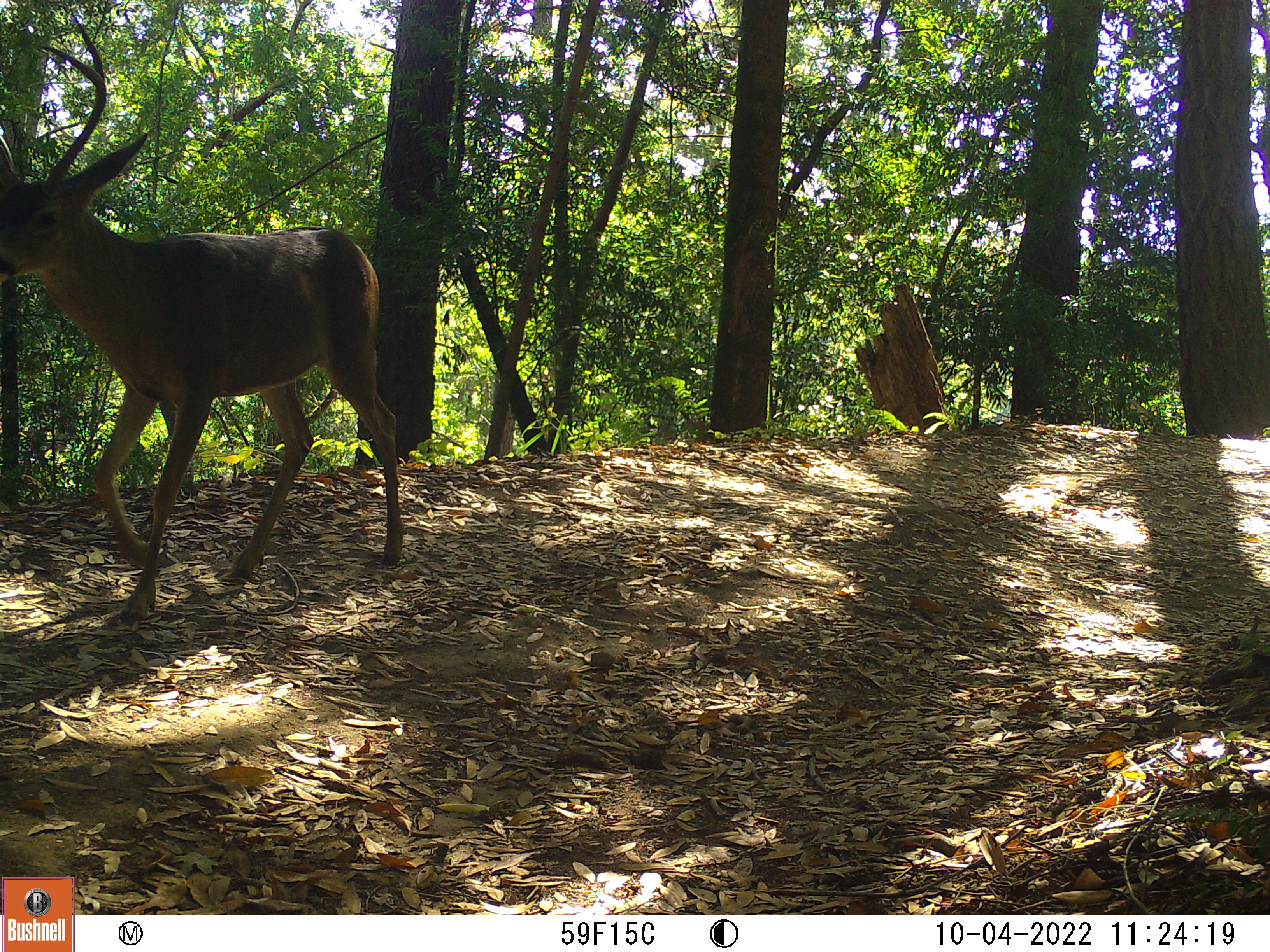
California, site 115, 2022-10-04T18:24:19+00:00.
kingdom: Animalia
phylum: Chordata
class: Mammalia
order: Artiodactyla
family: Cervidae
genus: Odocoileus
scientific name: Odocoileus hemionus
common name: mule deer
Mule deer (Odocoileus hemionus).